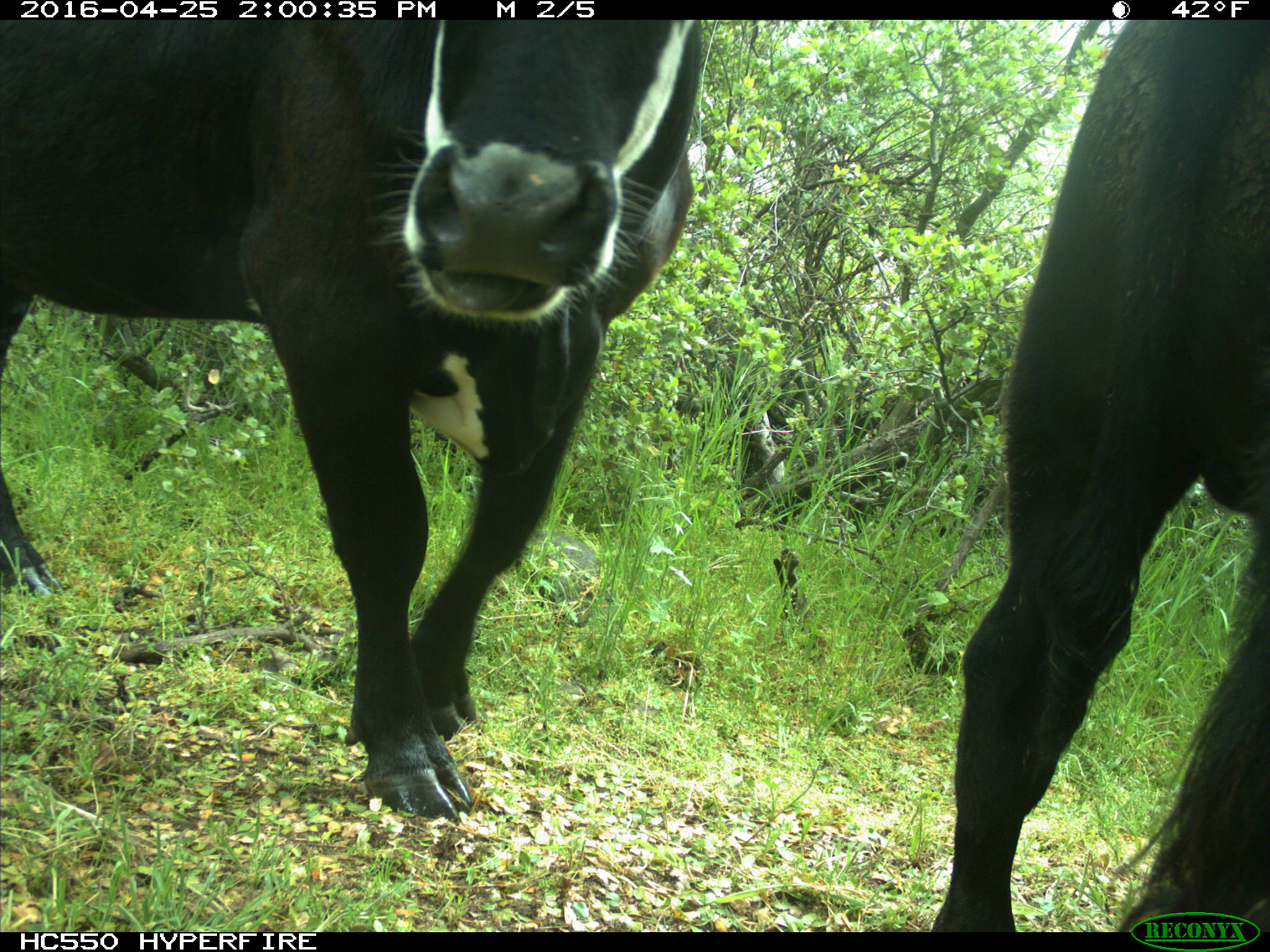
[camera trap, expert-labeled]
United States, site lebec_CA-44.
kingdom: Animalia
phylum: Chordata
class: Mammalia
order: Artiodactyla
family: Bovidae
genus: Bos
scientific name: Bos taurus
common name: domestic cow